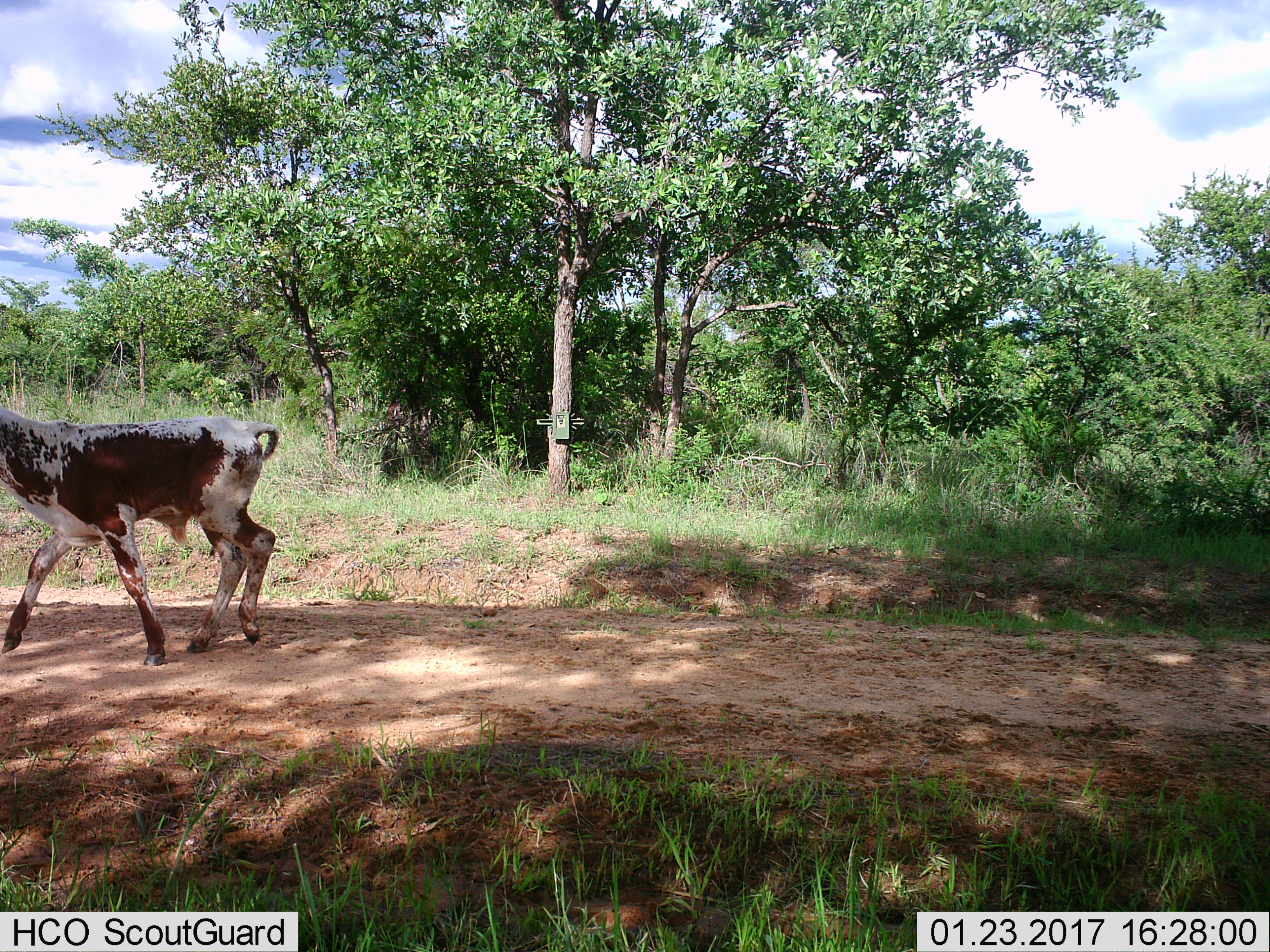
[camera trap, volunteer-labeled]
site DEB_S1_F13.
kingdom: Animalia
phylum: Chordata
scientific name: Vertebrata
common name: domestic animal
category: domesticanimal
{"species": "domesticanimal (domestic animal) (Vertebrata)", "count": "1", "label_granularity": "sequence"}